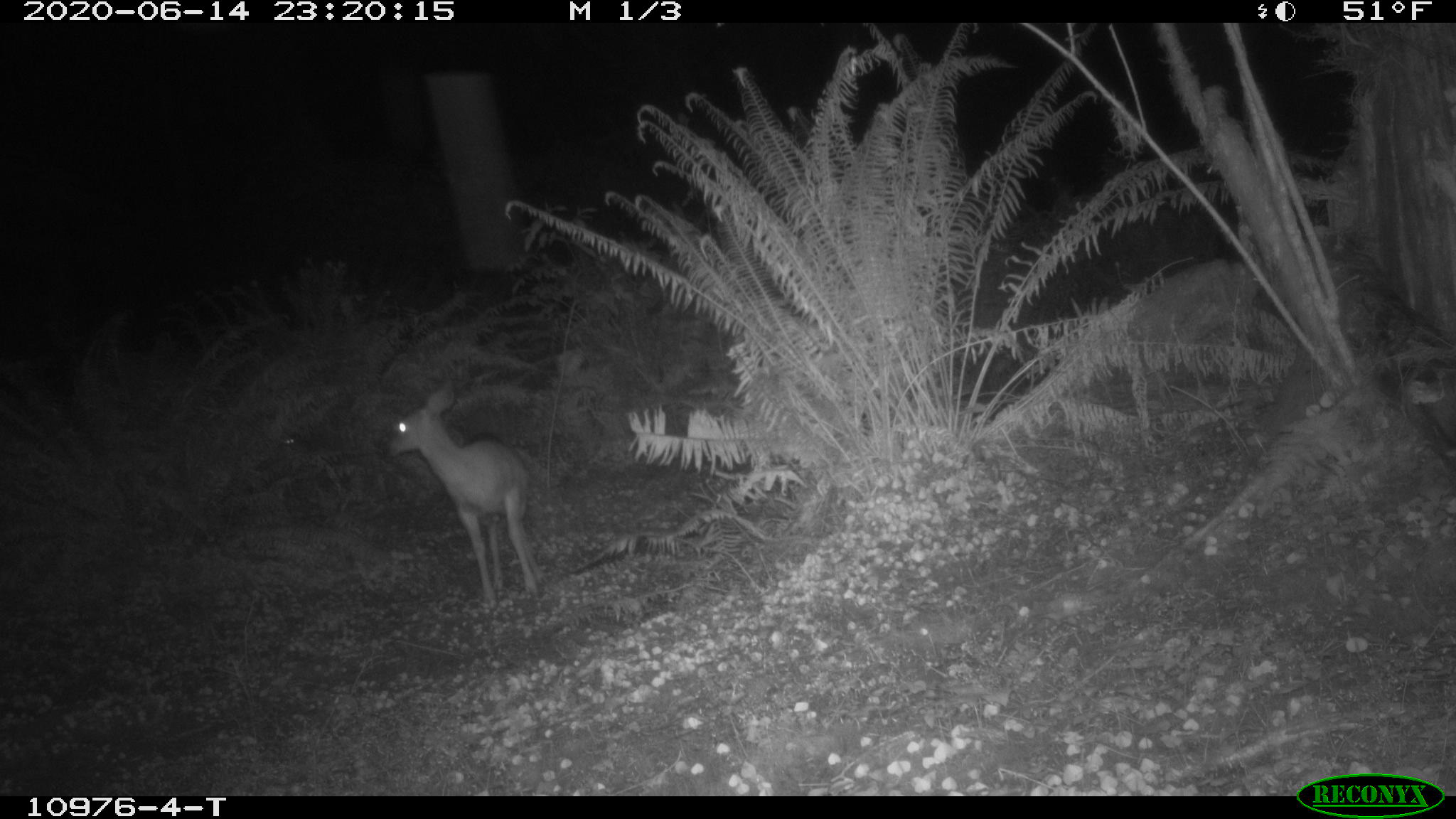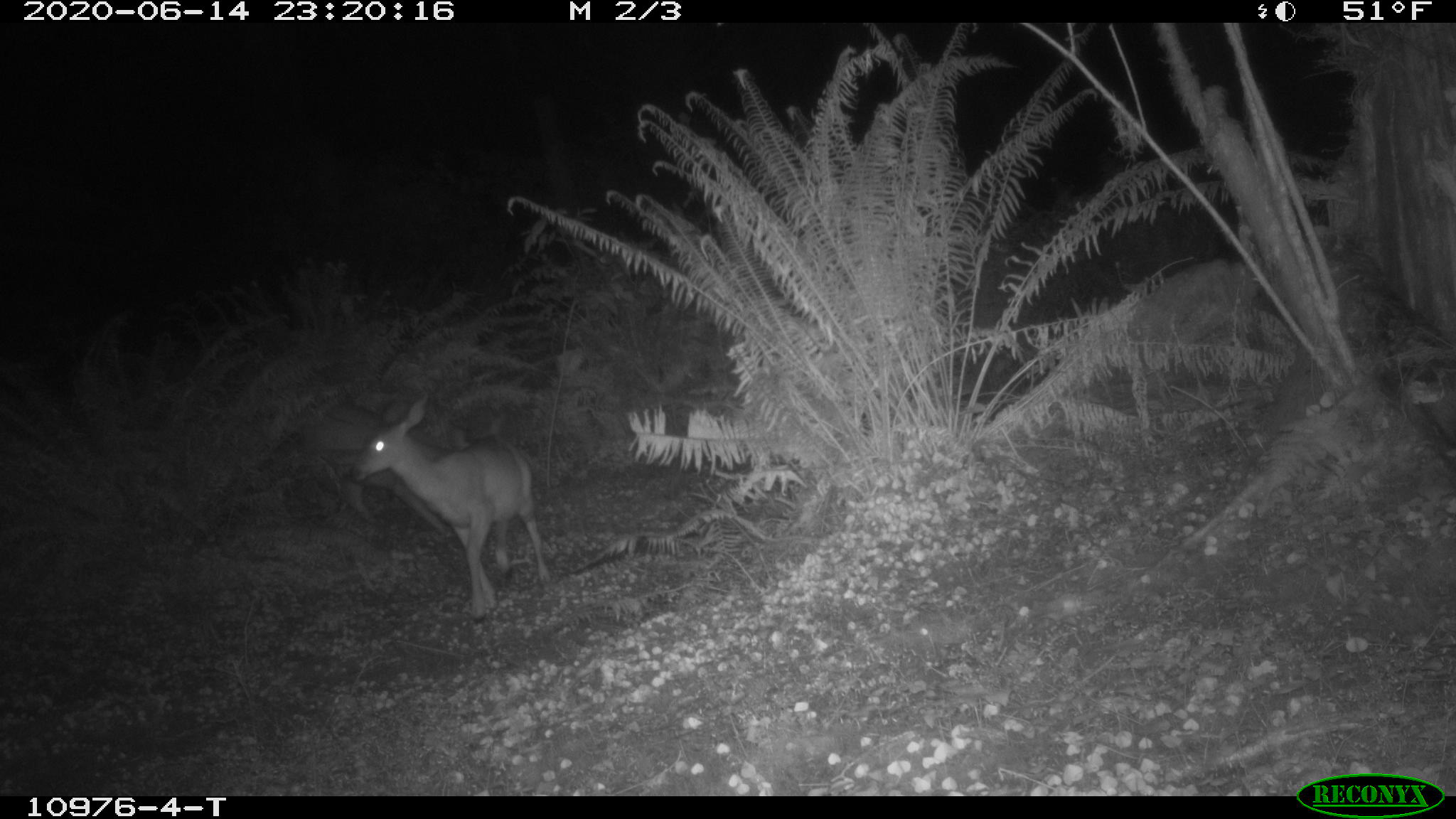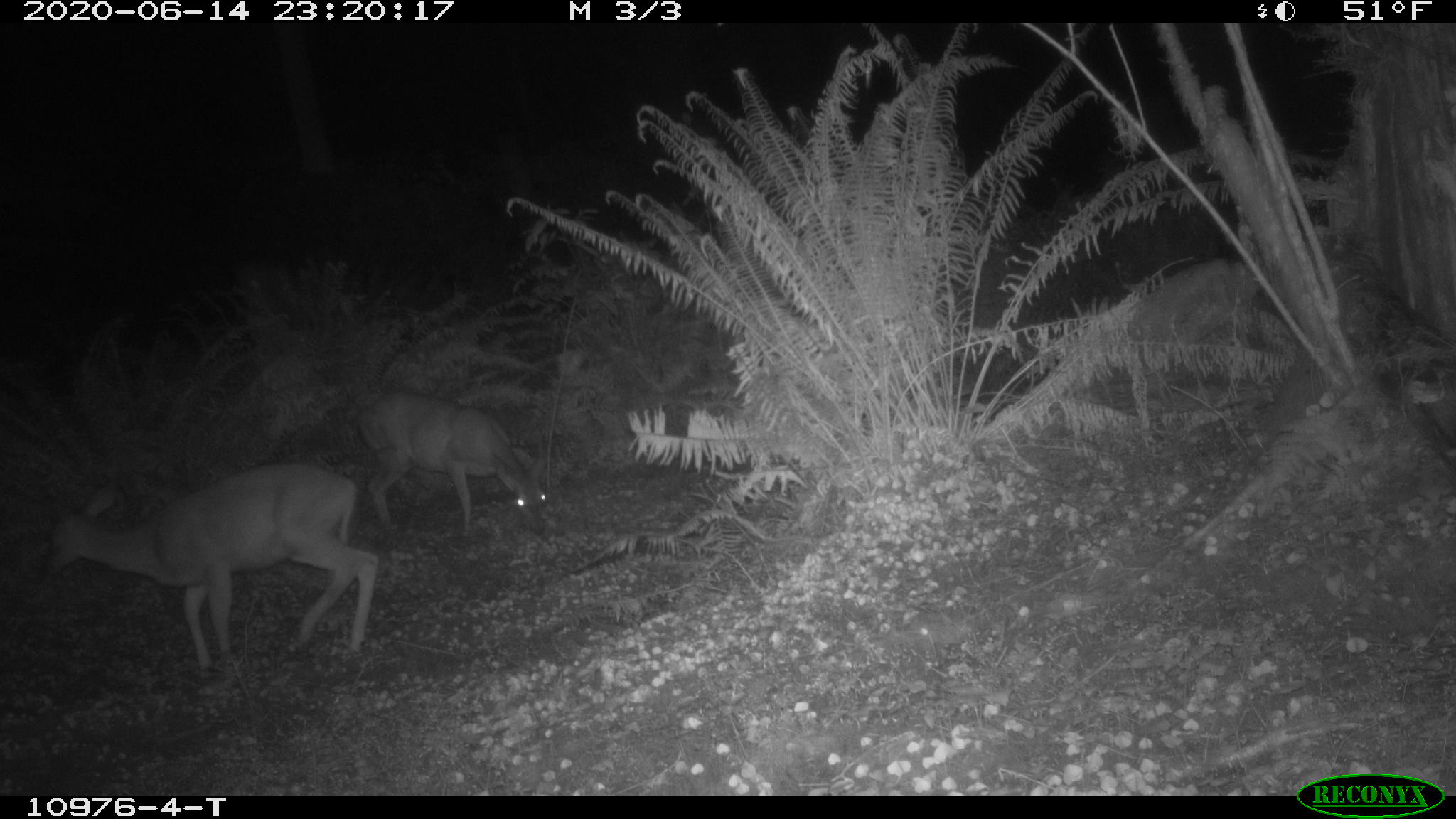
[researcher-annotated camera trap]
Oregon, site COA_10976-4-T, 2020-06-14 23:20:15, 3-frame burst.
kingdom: Animalia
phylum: Chordata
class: Mammalia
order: Artiodactyla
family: Cervidae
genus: Odocoileus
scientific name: Odocoileus hemionus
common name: black-tailed deer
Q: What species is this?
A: Black-tailed deer (Odocoileus hemionus).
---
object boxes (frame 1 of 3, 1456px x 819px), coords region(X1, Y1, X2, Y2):
black-tailed deer: region(372, 379, 554, 611)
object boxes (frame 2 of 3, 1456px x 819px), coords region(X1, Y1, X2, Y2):
black-tailed deer: region(345, 387, 558, 624)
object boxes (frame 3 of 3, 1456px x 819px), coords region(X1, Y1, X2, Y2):
black-tailed deer: region(33, 376, 562, 672)